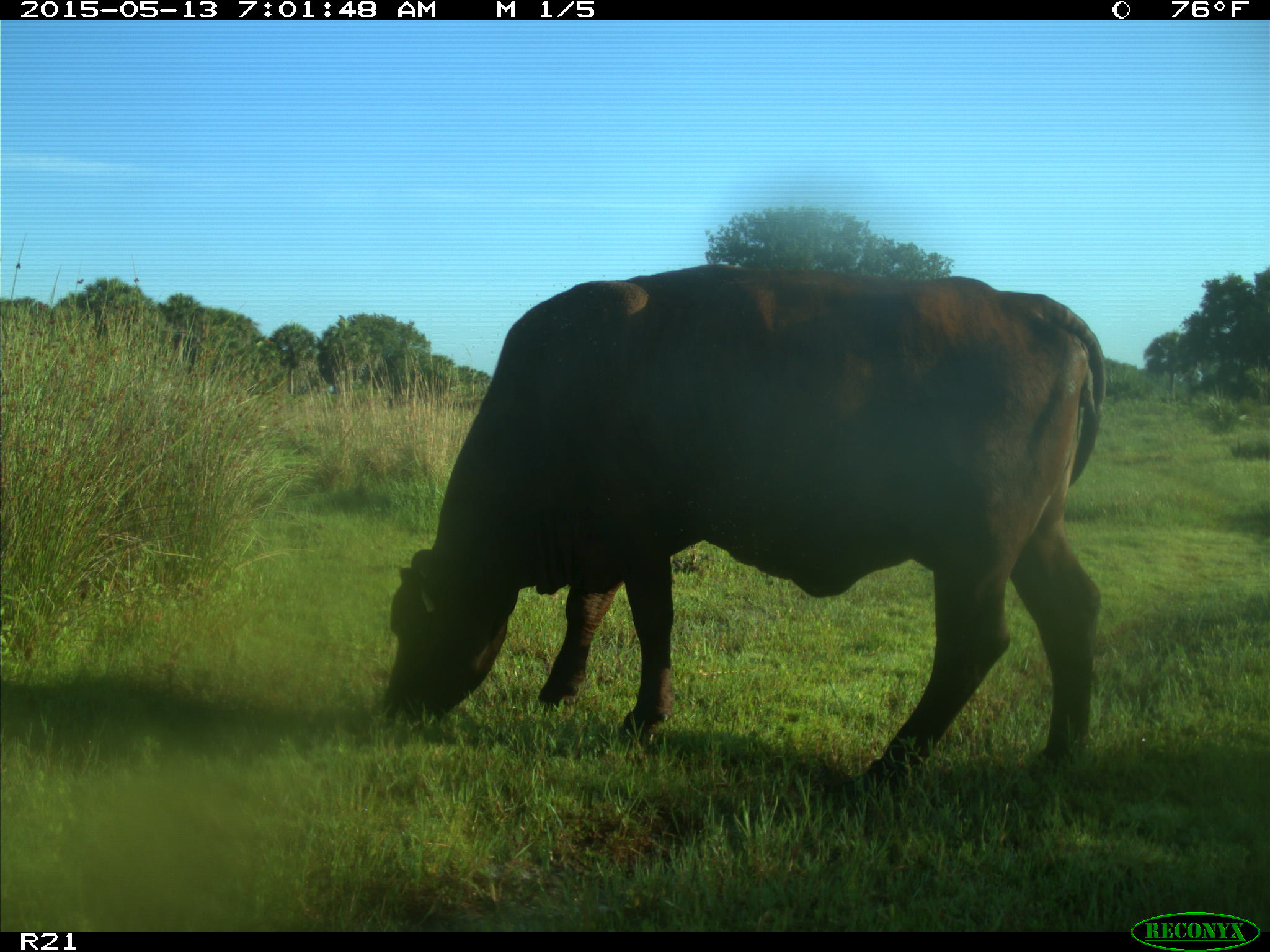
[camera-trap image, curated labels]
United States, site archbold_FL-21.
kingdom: Animalia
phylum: Chordata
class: Mammalia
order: Artiodactyla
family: Bovidae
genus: Bos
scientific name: Bos taurus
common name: domestic cow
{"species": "Bos taurus (domestic cow)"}